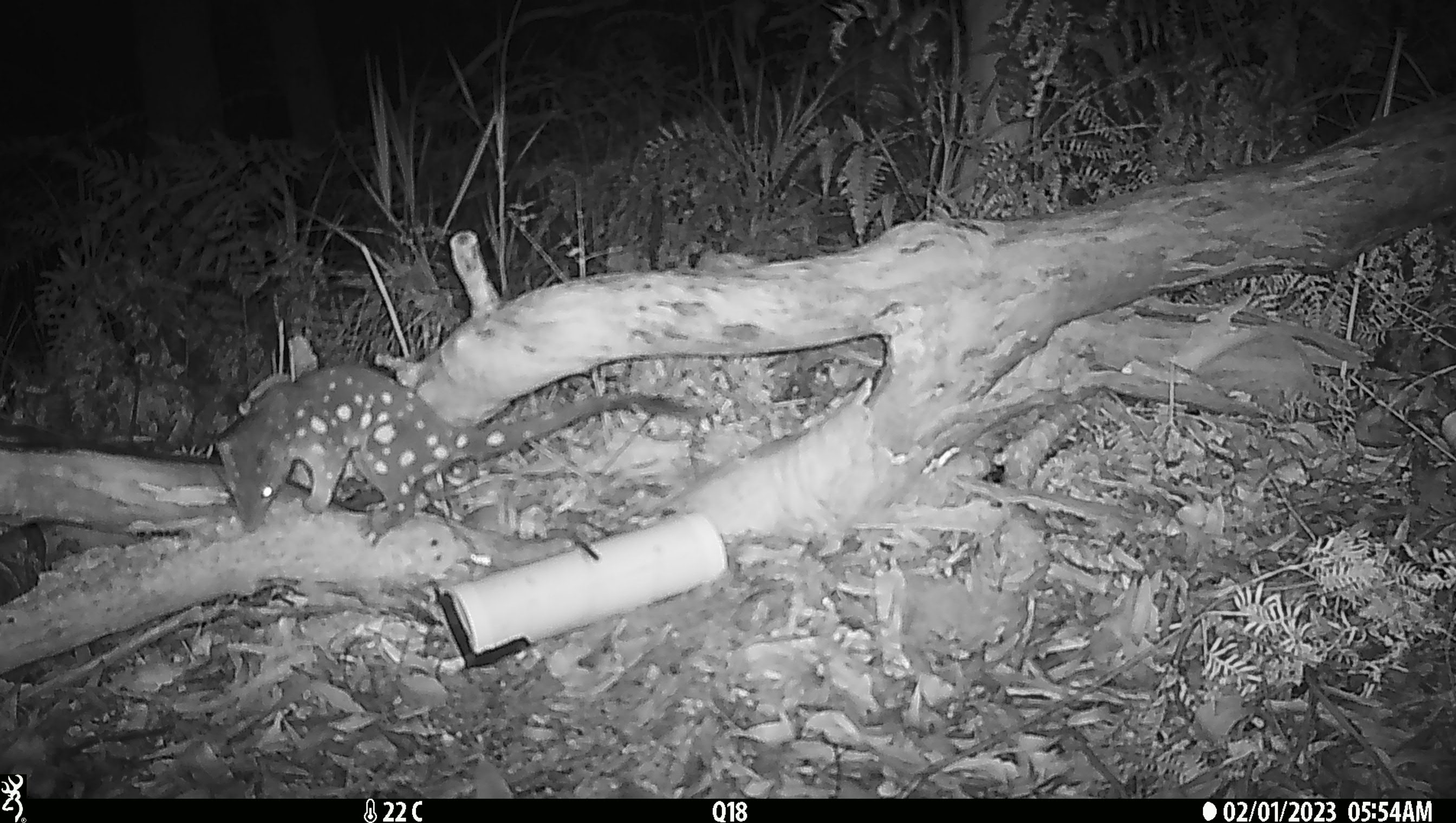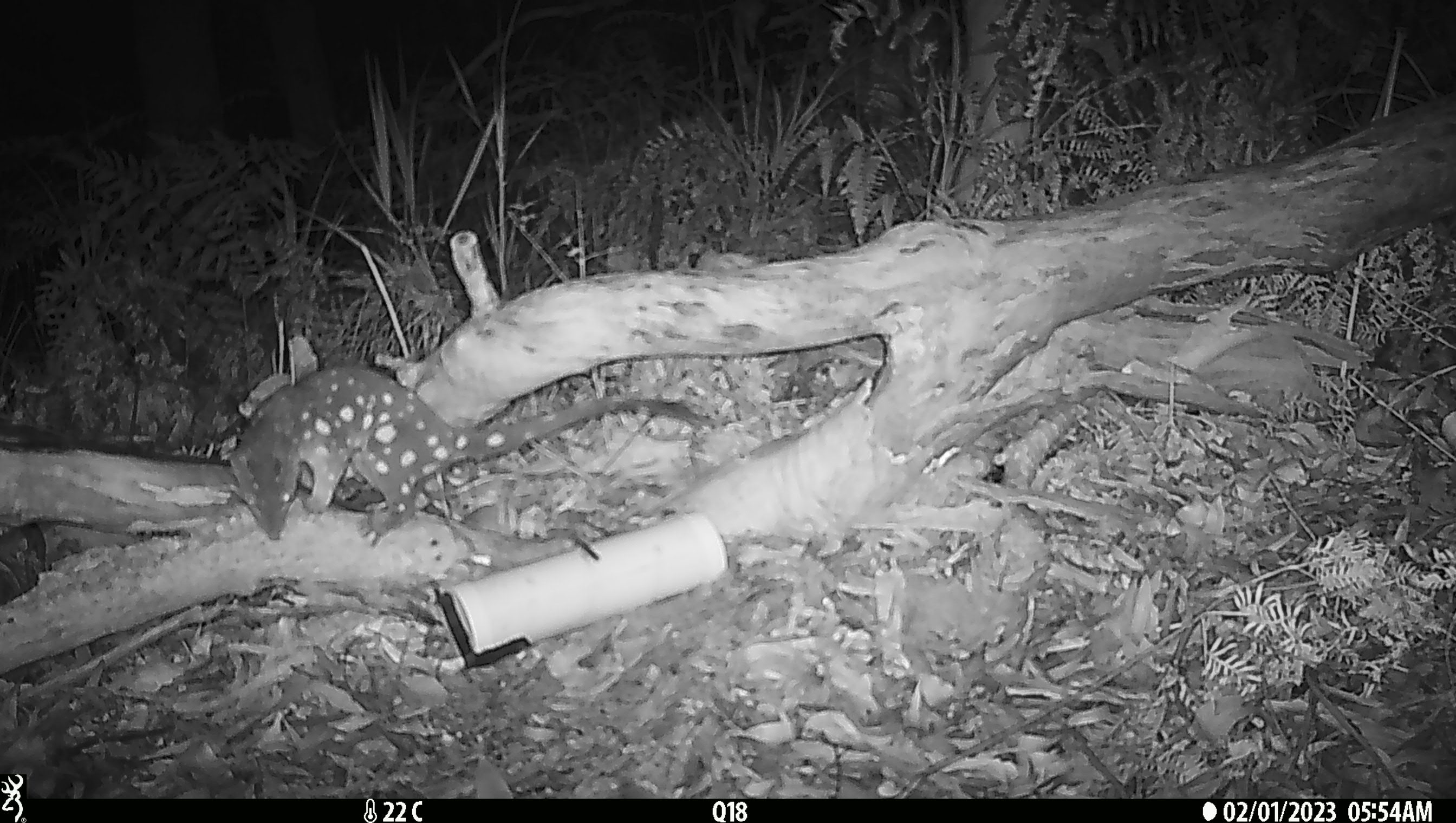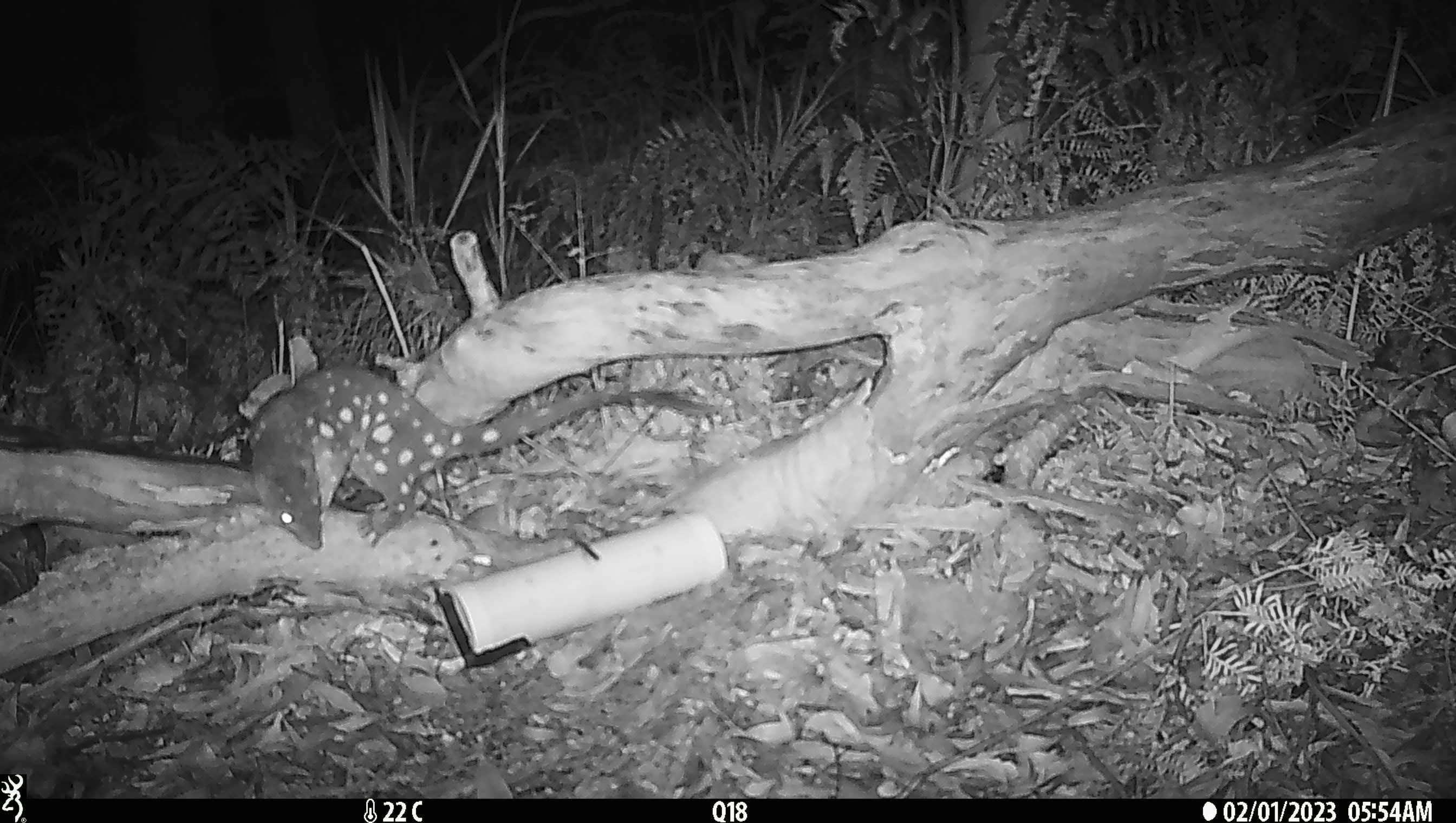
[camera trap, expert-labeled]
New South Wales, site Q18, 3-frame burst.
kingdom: Animalia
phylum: Chordata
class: Mammalia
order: Dasyuromorphia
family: Dasyuridae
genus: Dasyurus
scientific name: Dasyurus maculatus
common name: spotted-tailed quoll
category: quoll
Quoll (spotted-tailed quoll) (Dasyurus maculatus).